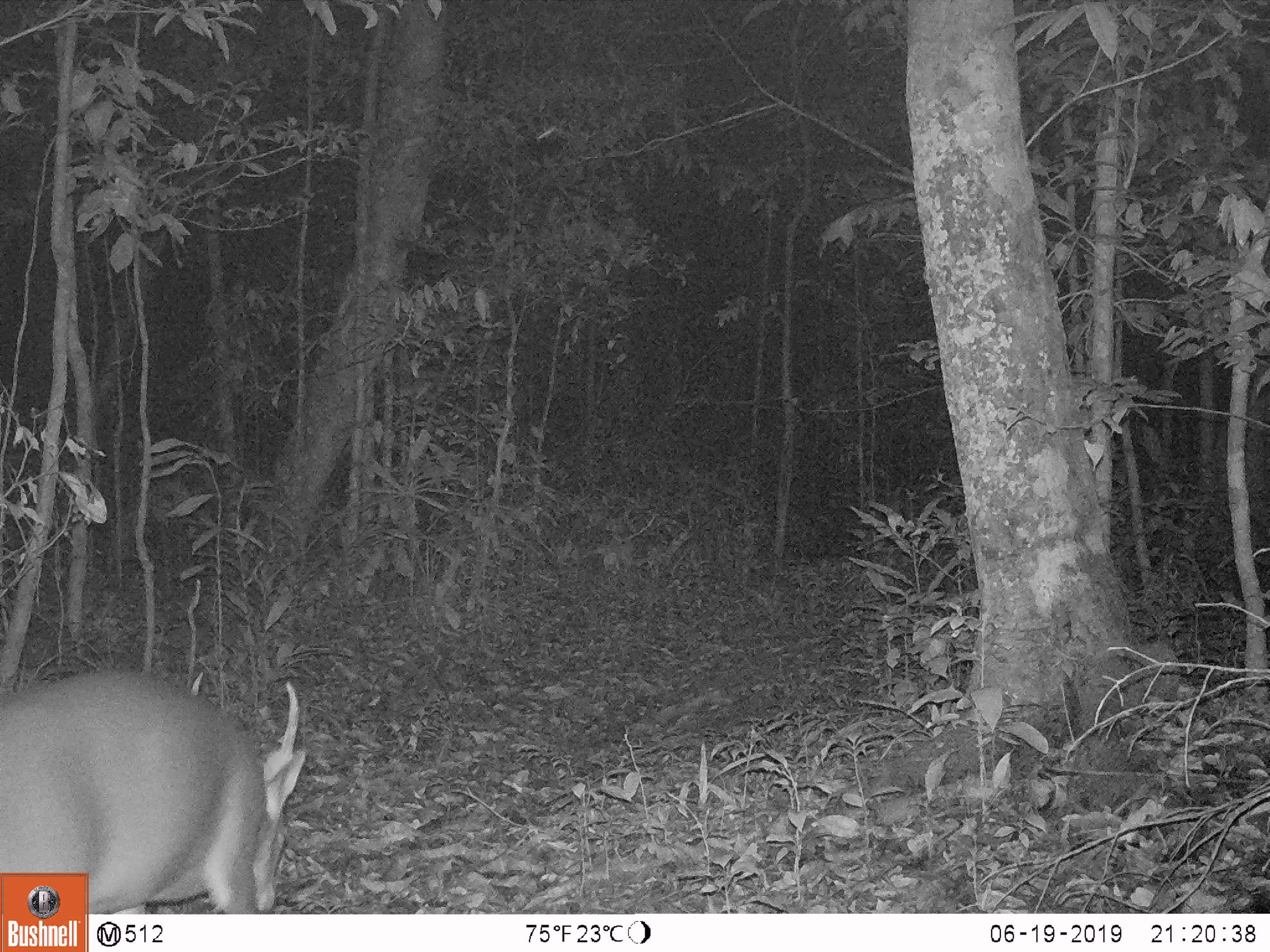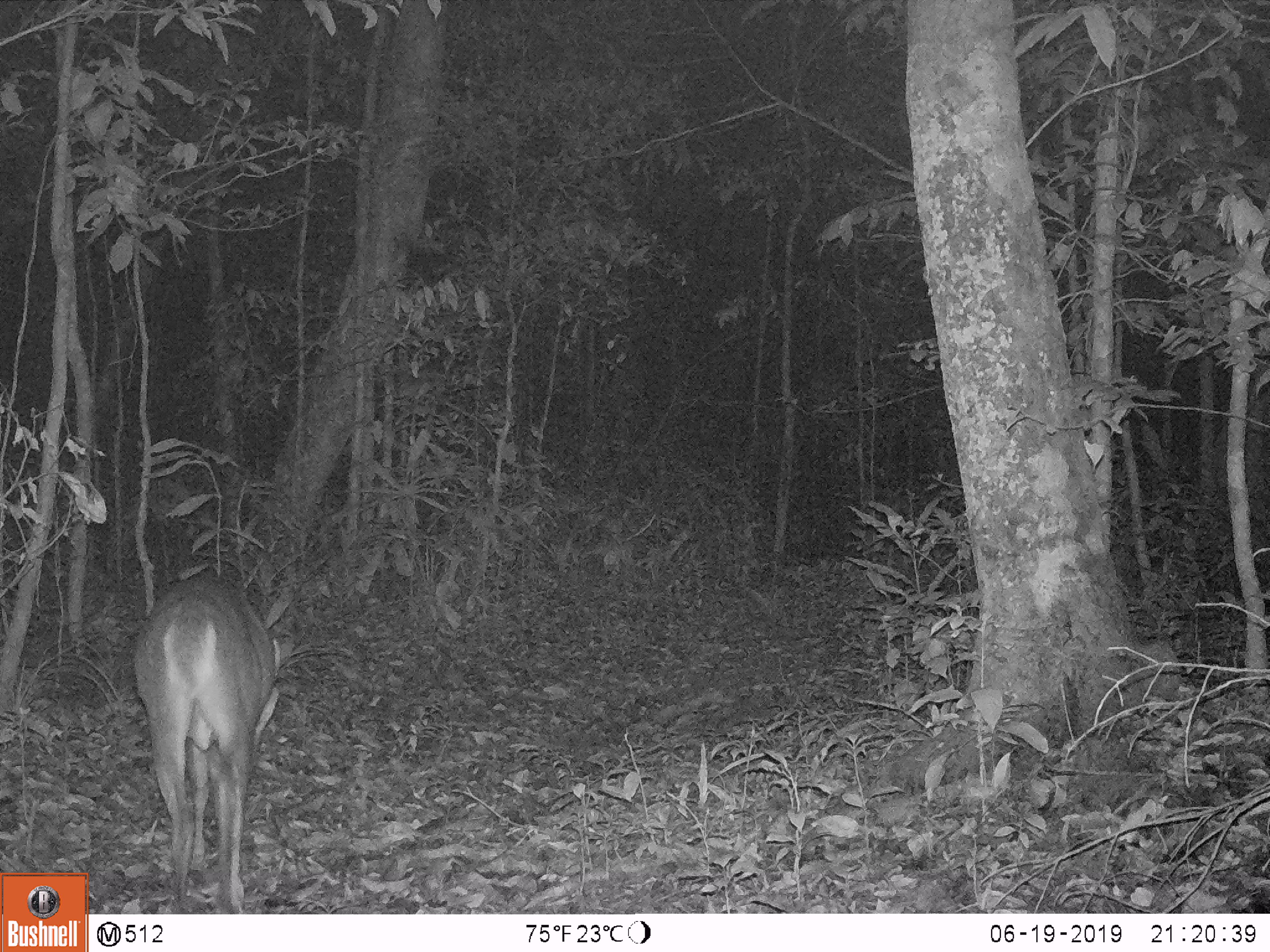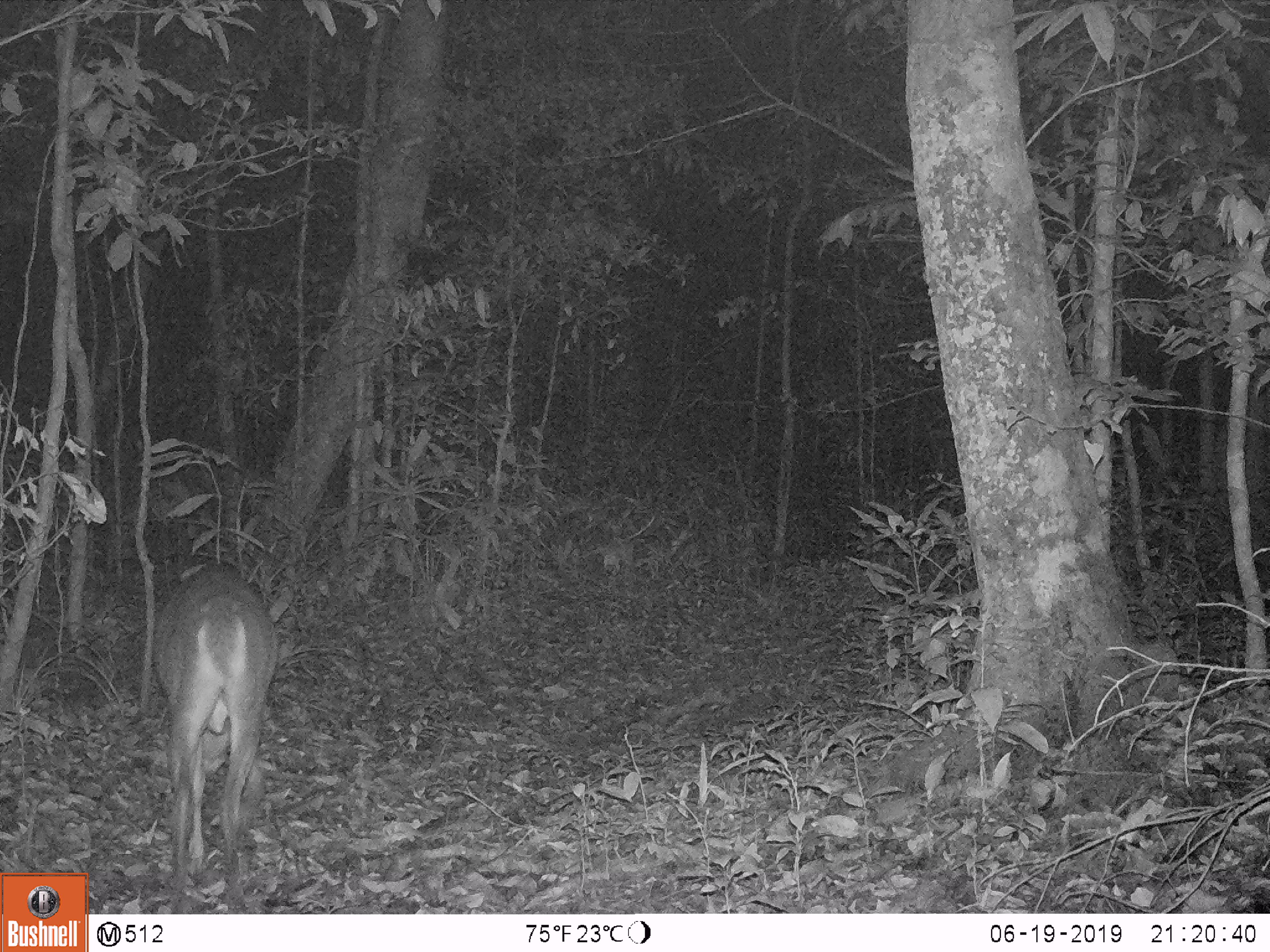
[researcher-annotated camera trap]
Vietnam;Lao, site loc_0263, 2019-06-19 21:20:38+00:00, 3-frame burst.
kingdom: Animalia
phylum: Chordata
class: Mammalia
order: Artiodactyla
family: Cervidae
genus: Muntiacus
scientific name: Muntiacus vuquangensis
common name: large-antlered muntjac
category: large antlered muntjac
Large antlered muntjac (large-antlered muntjac) (Muntiacus vuquangensis). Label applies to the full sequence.